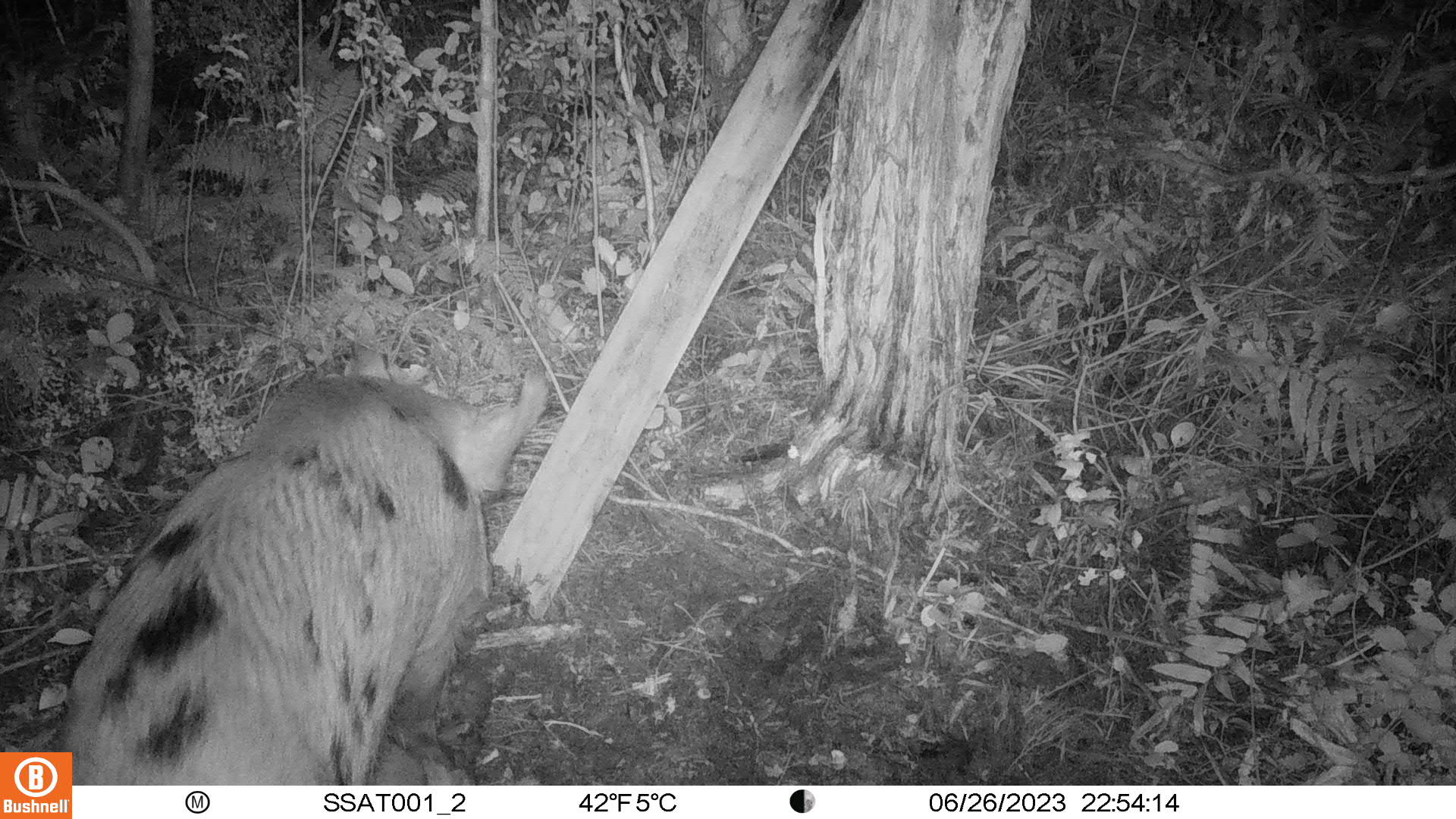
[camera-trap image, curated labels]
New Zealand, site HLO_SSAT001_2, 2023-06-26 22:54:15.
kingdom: Animalia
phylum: Chordata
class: Mammalia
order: Artiodactyla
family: Suidae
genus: Sus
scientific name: Sus scrofa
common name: pig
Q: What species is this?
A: Pig (Sus scrofa).